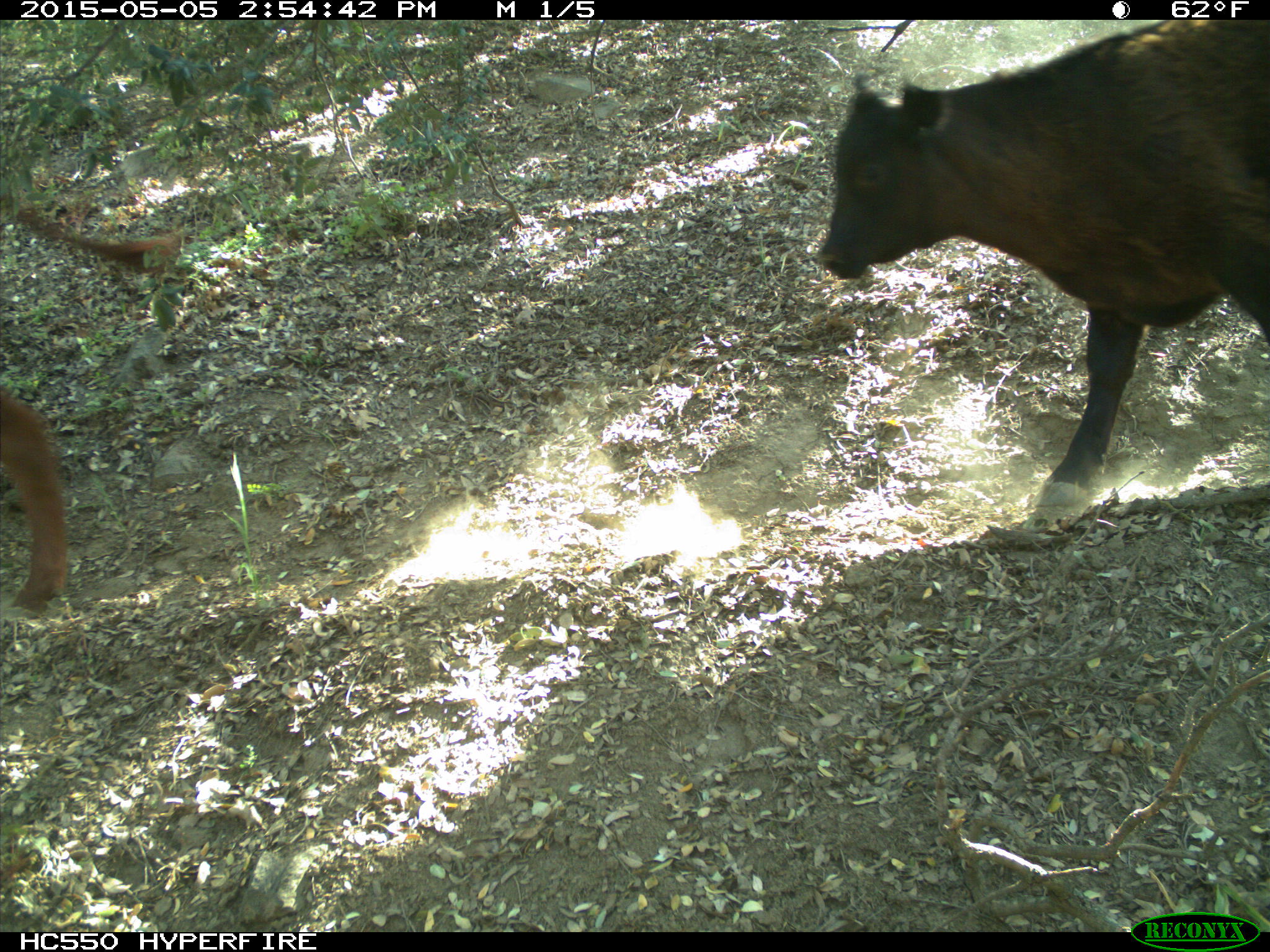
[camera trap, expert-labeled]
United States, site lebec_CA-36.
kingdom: Animalia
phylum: Chordata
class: Mammalia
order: Artiodactyla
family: Bovidae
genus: Bos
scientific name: Bos taurus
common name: domestic cow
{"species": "Bos taurus (domestic cow)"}